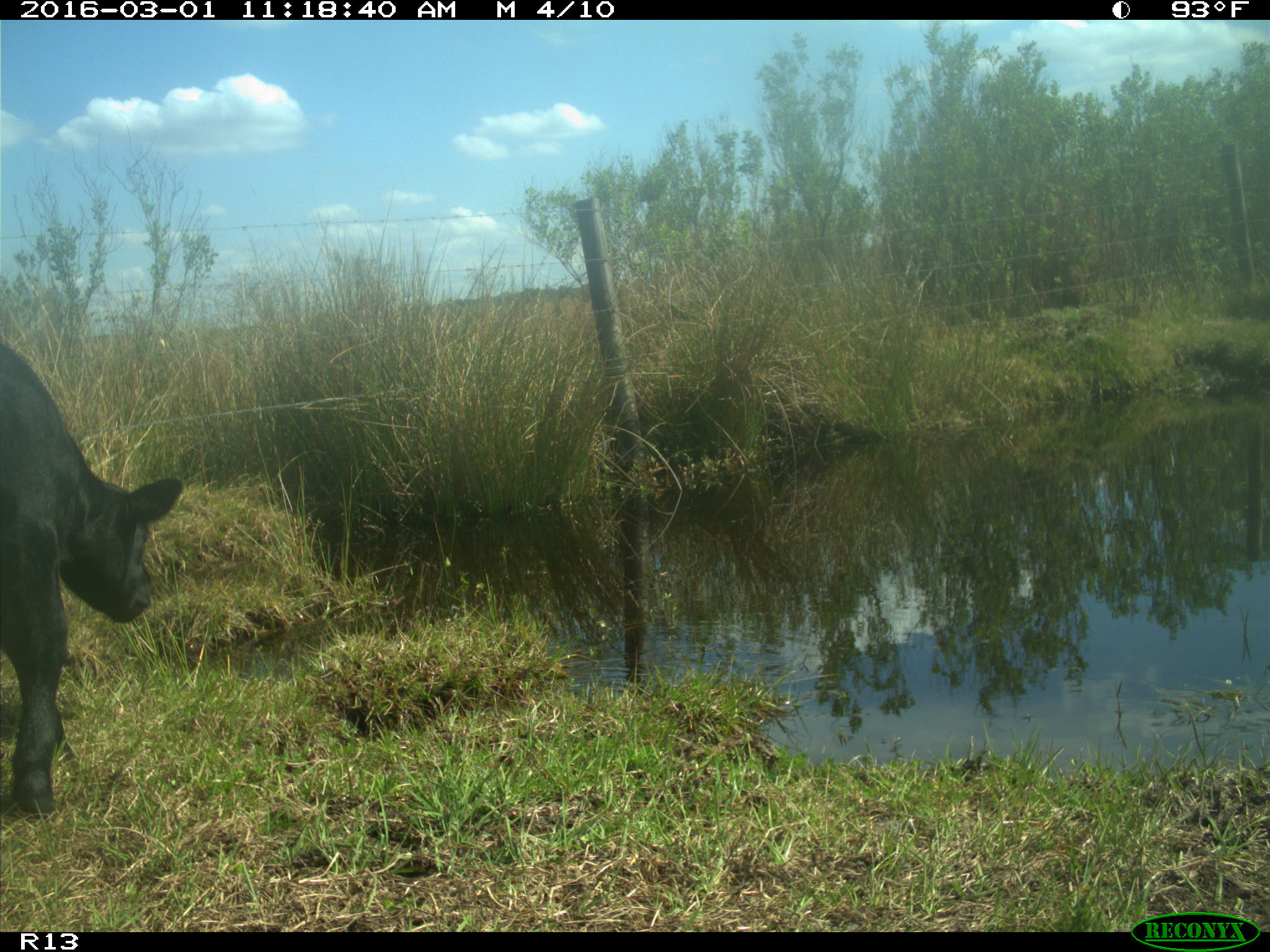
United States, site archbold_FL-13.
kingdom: Animalia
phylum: Chordata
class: Mammalia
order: Artiodactyla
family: Bovidae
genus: Bos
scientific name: Bos taurus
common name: domestic cow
Bos taurus (domestic cow).